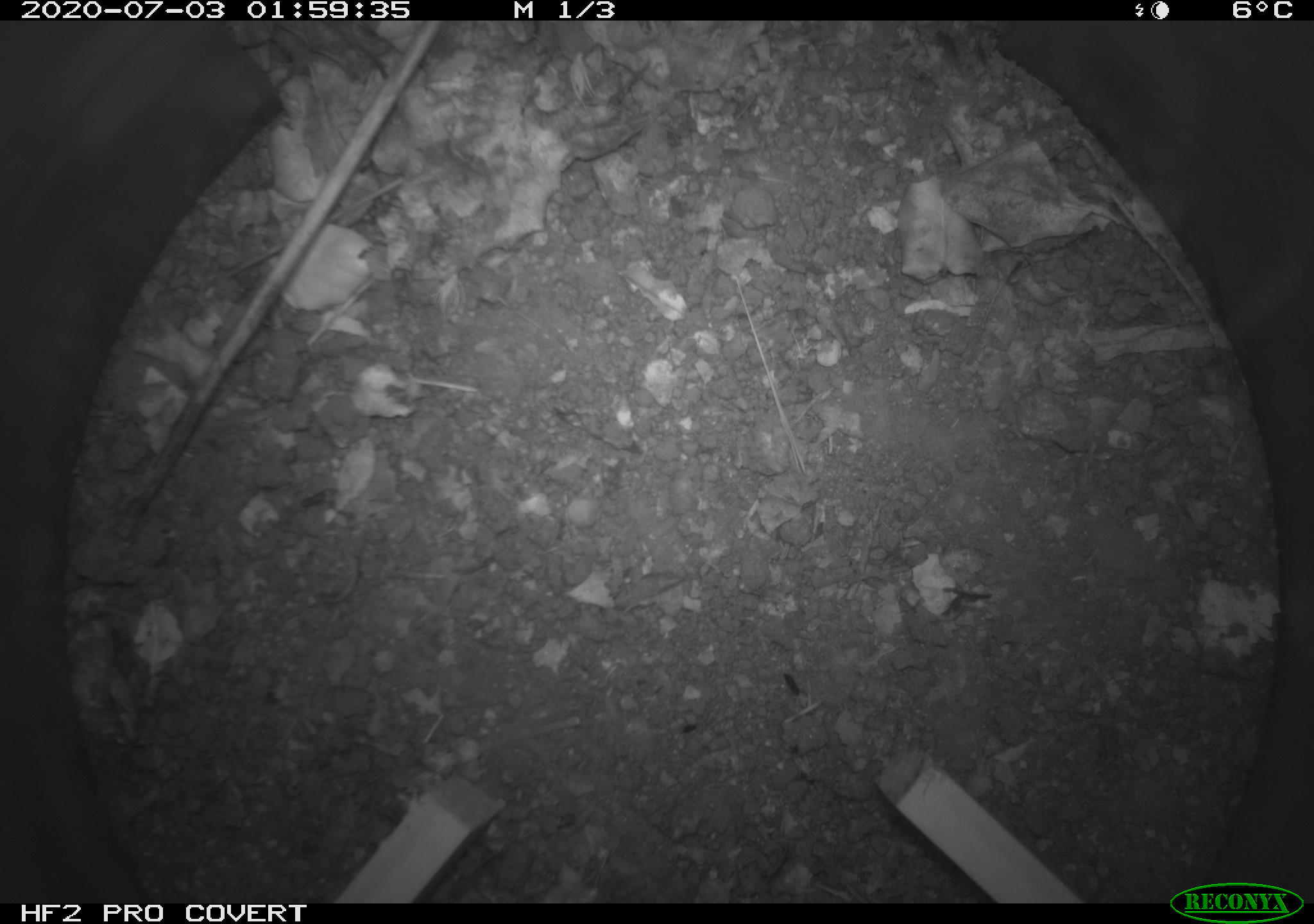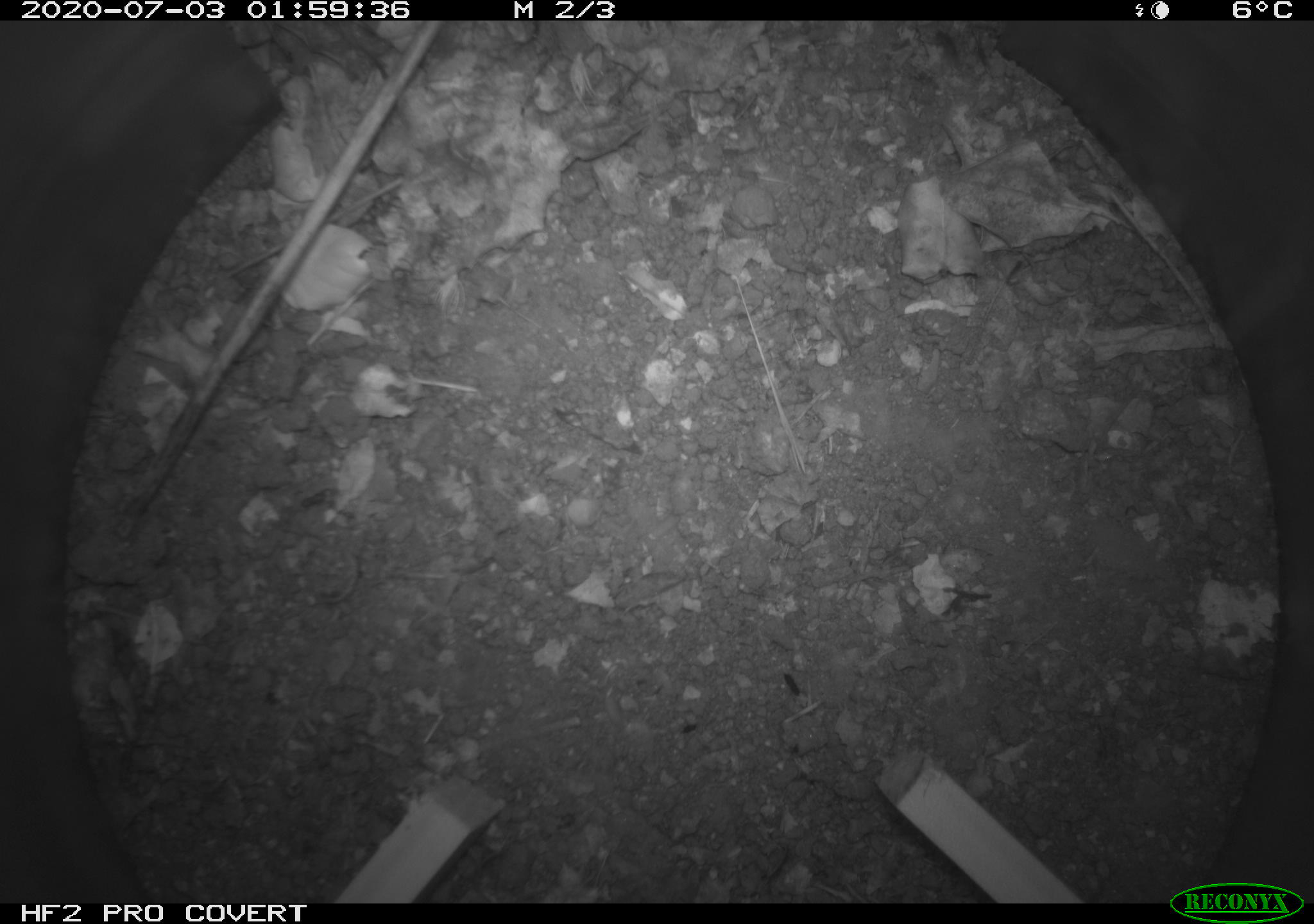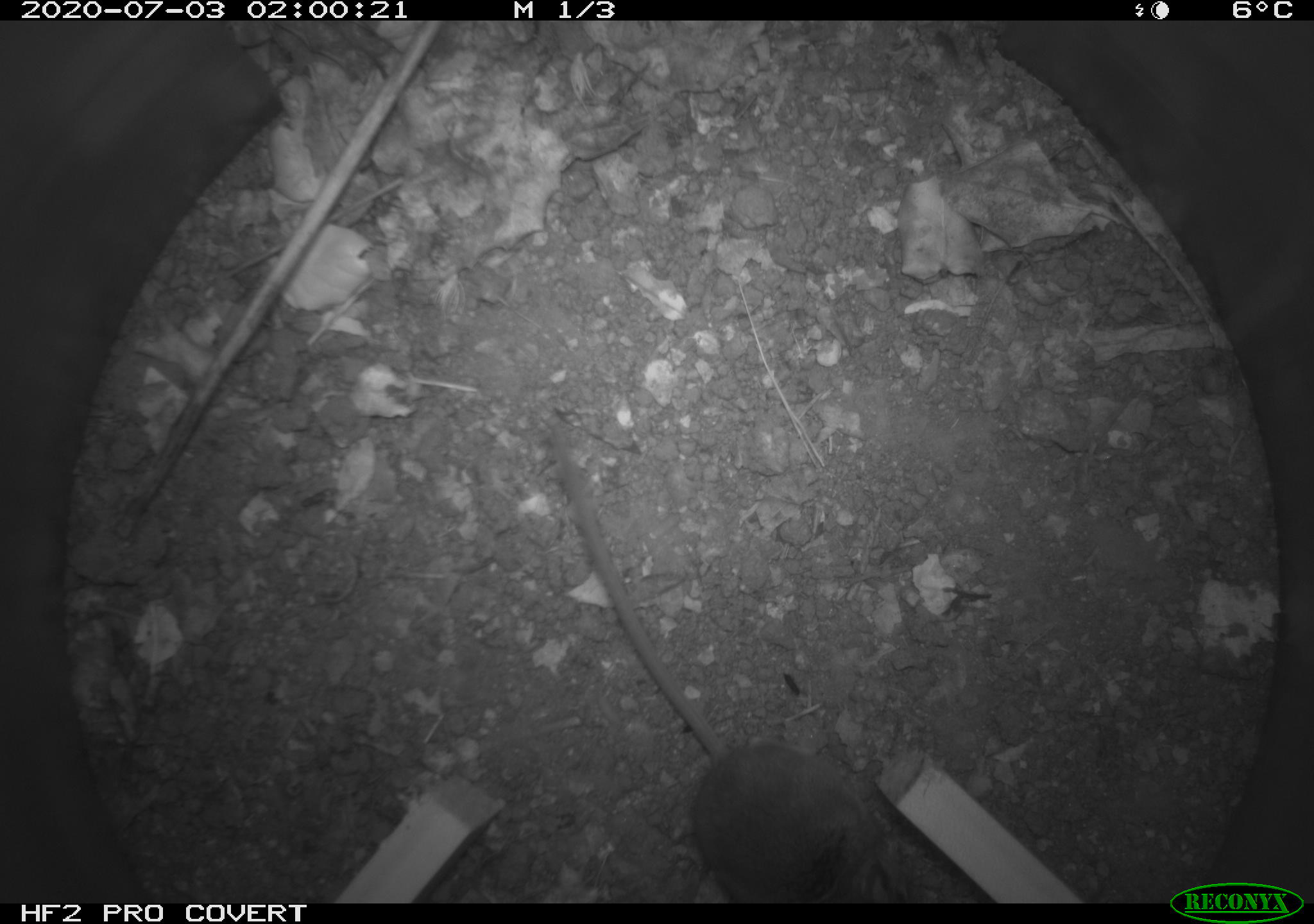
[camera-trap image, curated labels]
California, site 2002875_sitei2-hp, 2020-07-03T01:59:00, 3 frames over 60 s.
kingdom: Animalia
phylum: Chordata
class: Mammalia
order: Rodentia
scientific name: Rodentia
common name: rodent